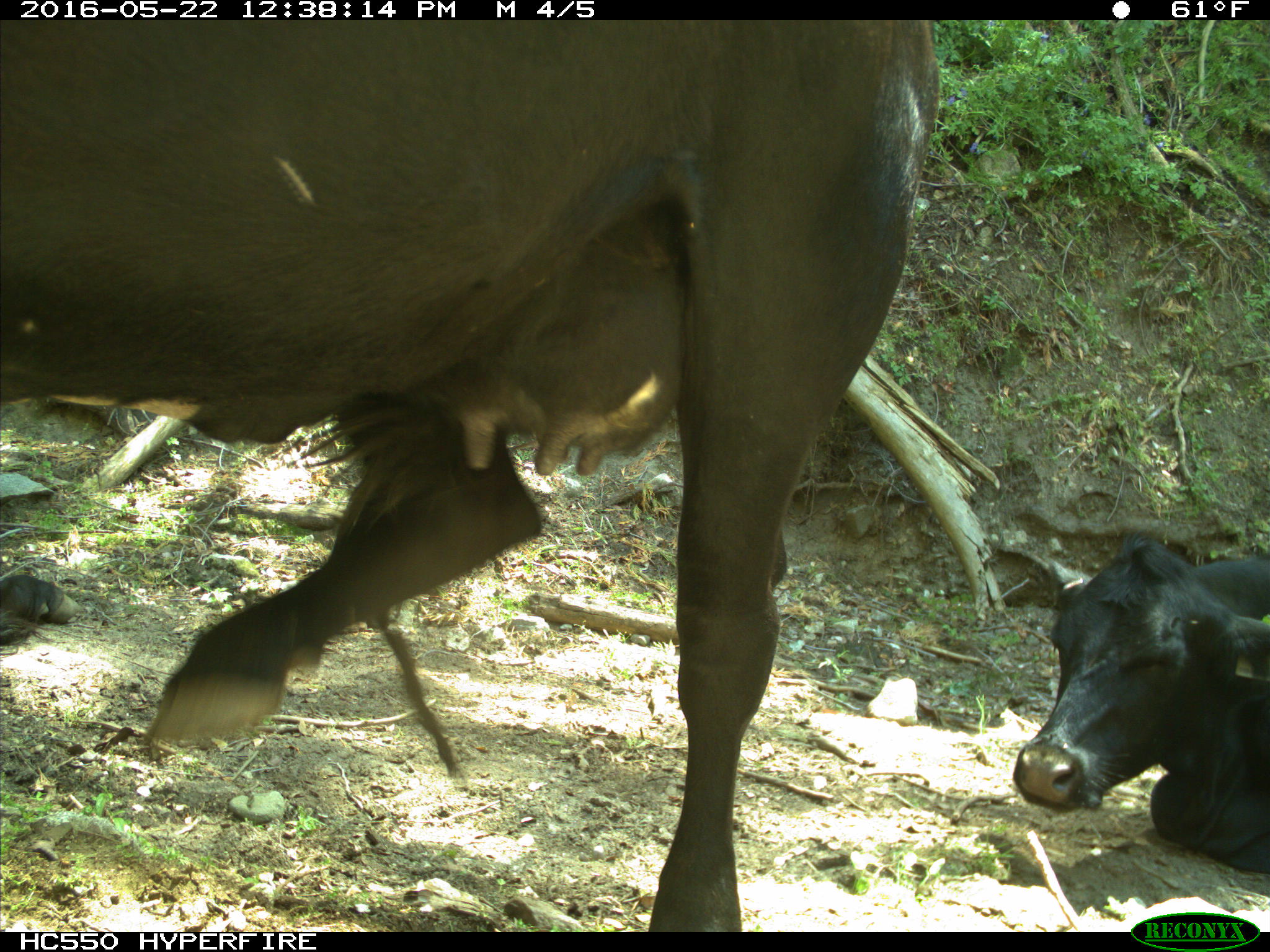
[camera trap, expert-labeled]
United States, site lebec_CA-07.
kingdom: Animalia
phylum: Chordata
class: Mammalia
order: Artiodactyla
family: Bovidae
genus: Bos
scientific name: Bos taurus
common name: domestic cow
Bos taurus (domestic cow).